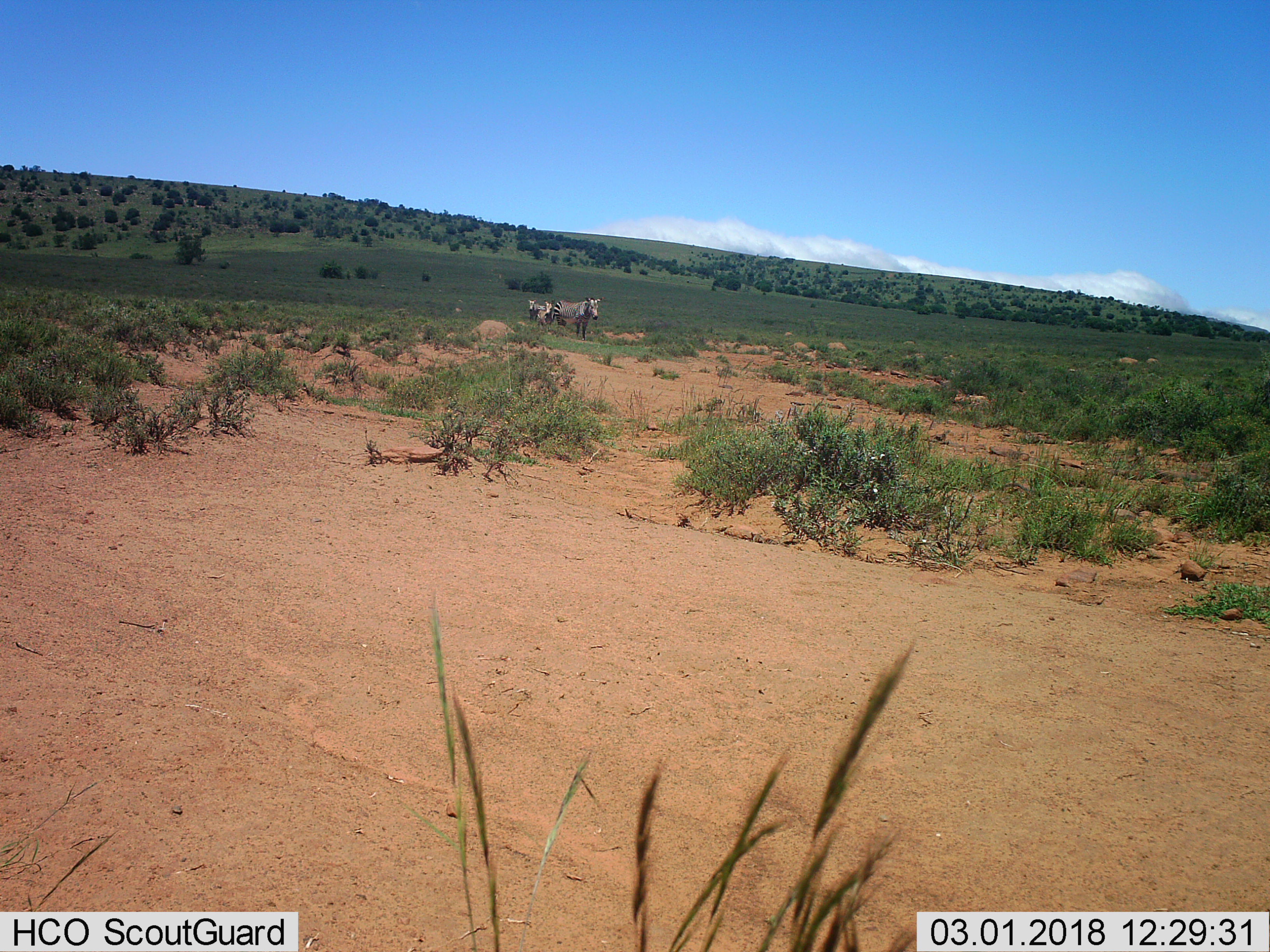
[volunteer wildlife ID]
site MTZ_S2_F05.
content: unidentified animal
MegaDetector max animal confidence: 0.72